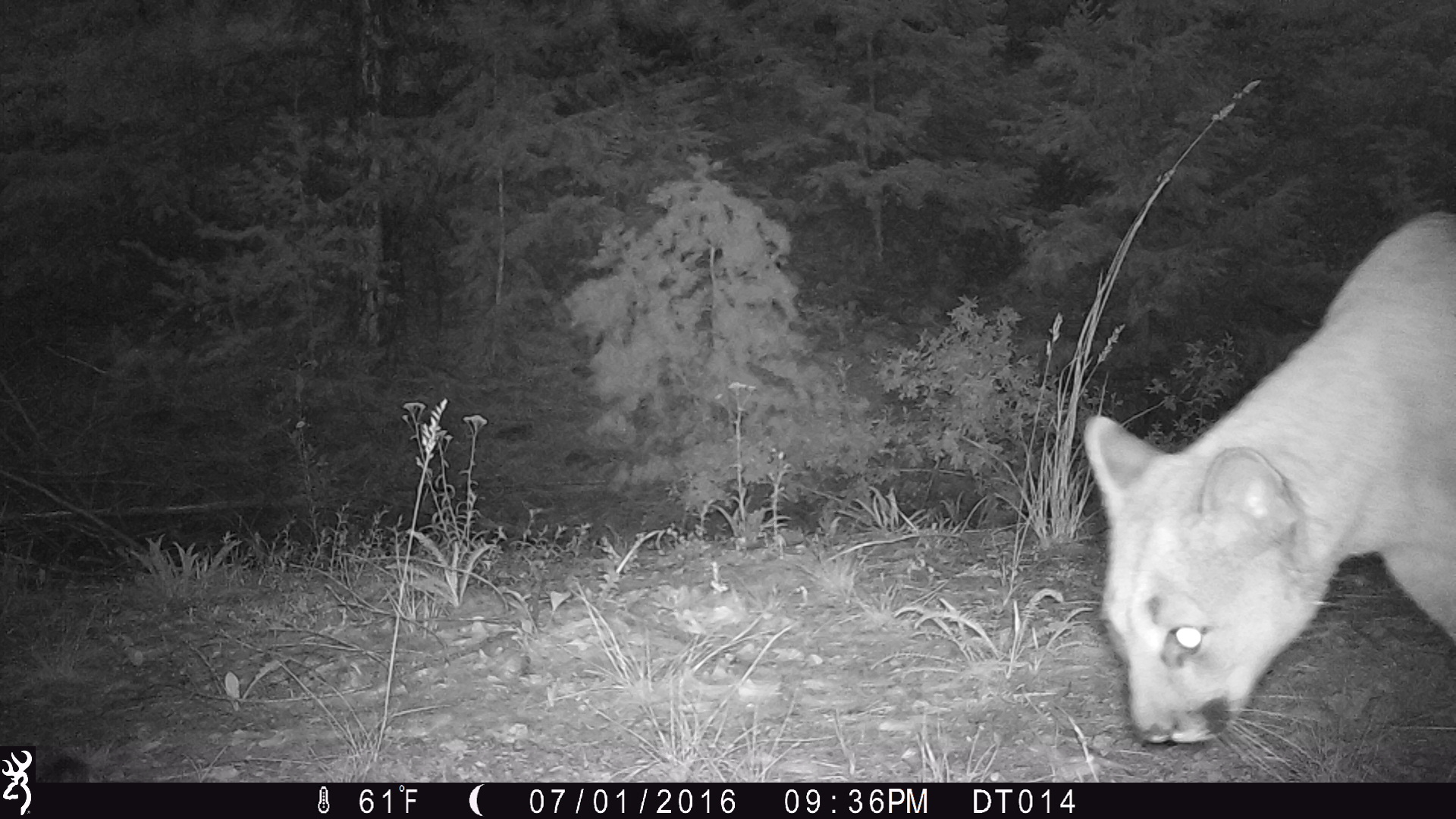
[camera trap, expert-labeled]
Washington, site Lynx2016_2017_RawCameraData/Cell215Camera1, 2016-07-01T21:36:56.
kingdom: Animalia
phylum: Chordata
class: Mammalia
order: Carnivora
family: Felidae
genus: Puma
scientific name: Puma concolor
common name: mountain lion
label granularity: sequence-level